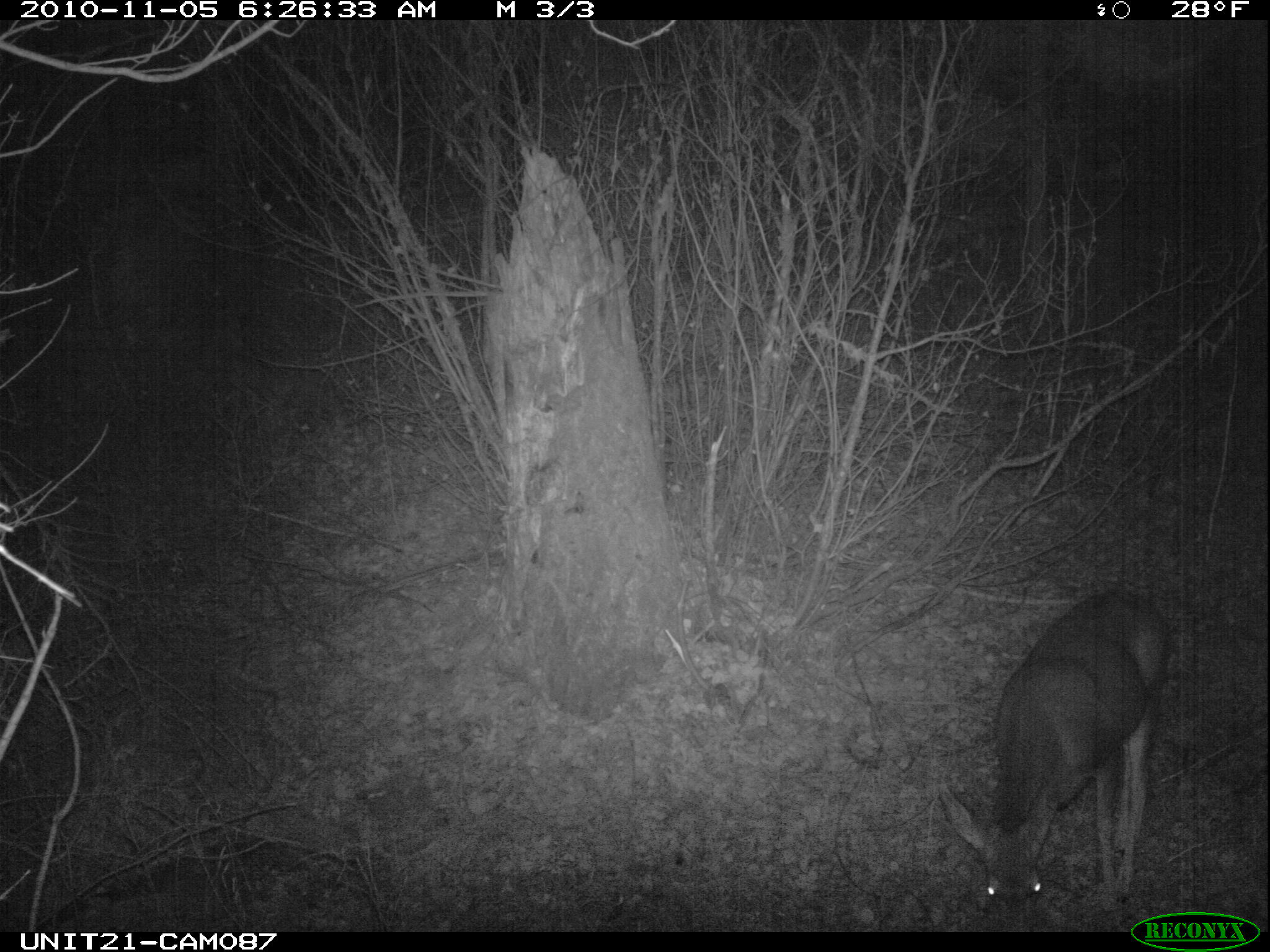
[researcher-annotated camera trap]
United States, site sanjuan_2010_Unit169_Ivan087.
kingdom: Animalia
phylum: Chordata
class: Mammalia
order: Artiodactyla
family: Cervidae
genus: Odocoileus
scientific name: Odocoileus hemionus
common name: mule deer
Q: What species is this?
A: Odocoileus hemionus (mule deer).